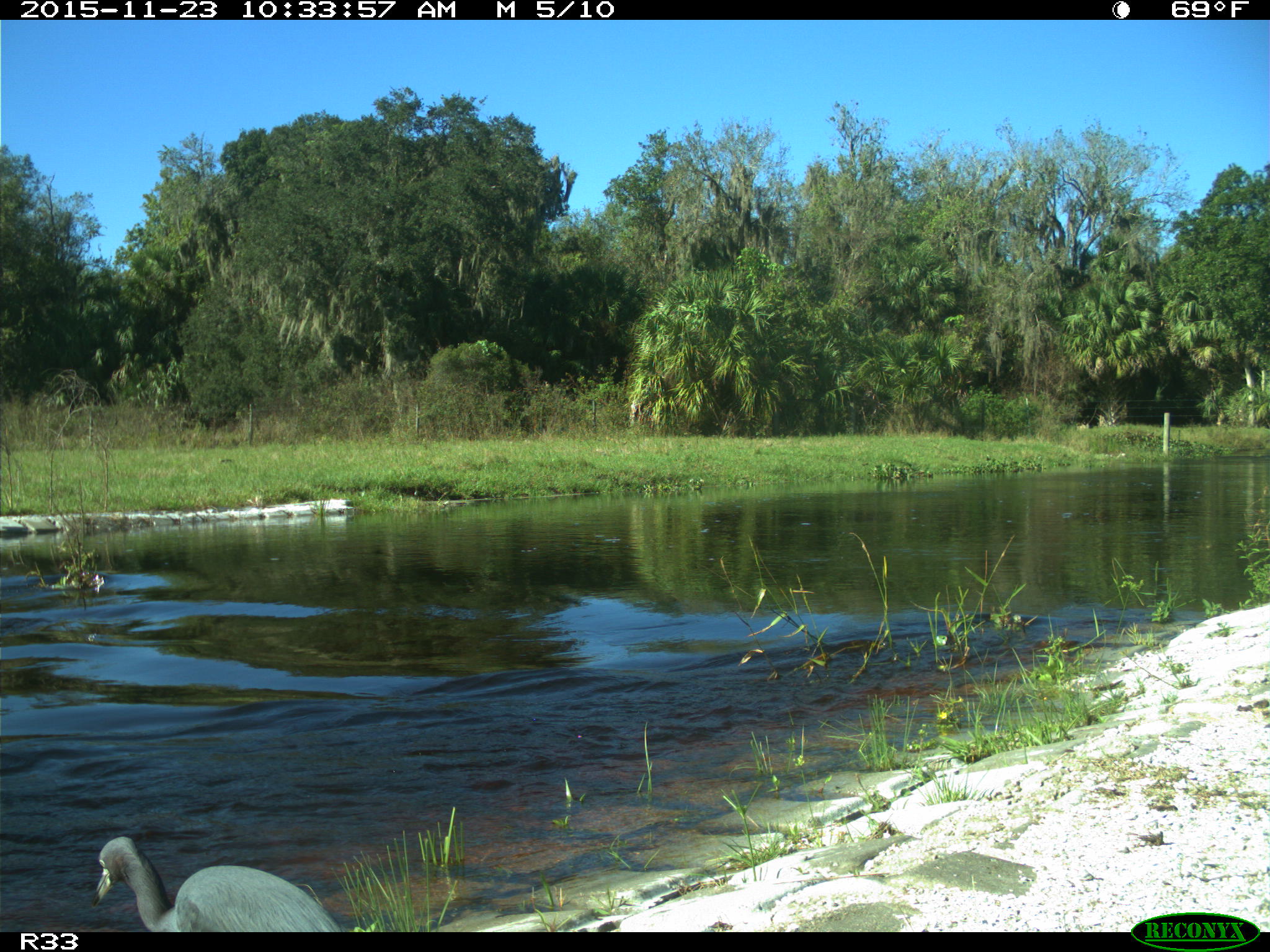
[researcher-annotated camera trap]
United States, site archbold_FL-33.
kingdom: Animalia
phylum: Chordata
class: Aves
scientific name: Aves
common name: birds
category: unidentified bird